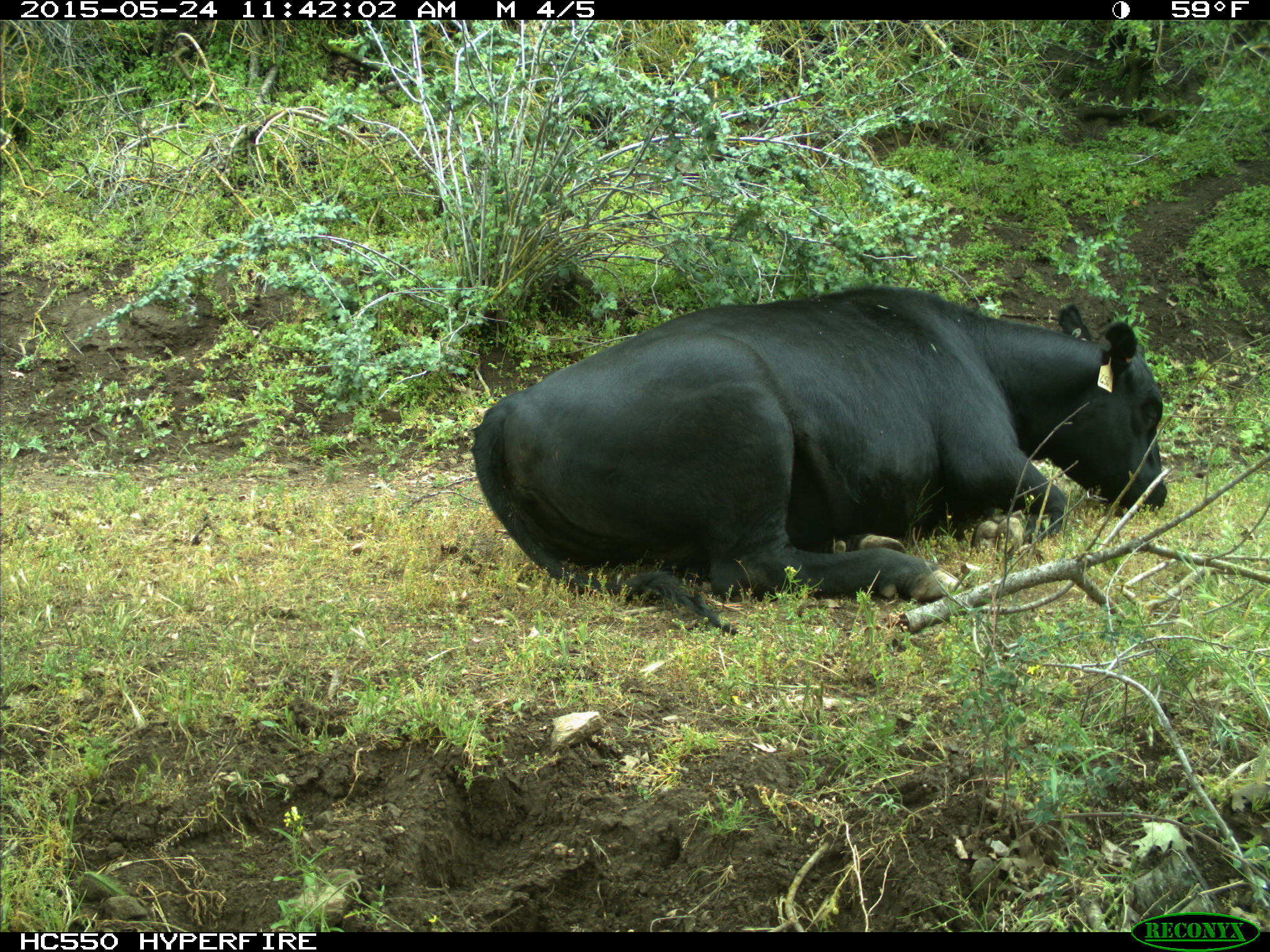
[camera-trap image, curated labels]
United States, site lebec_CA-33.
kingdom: Animalia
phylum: Chordata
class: Mammalia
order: Artiodactyla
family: Bovidae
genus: Bos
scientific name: Bos taurus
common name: domestic cow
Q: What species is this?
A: Bos taurus (domestic cow).